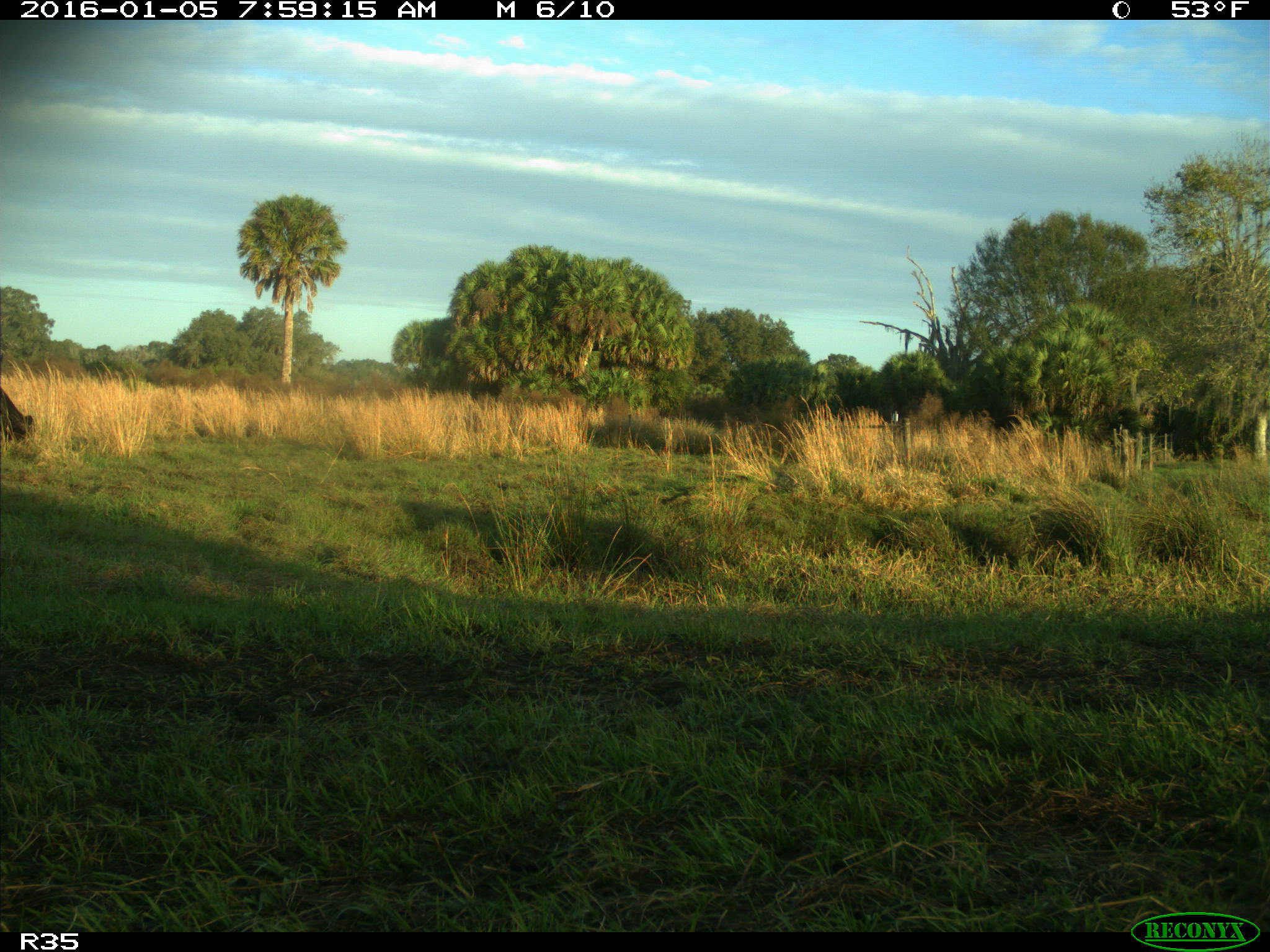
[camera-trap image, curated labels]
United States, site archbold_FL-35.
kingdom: Animalia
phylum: Chordata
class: Mammalia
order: Artiodactyla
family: Bovidae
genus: Bos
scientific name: Bos taurus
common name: domestic cow